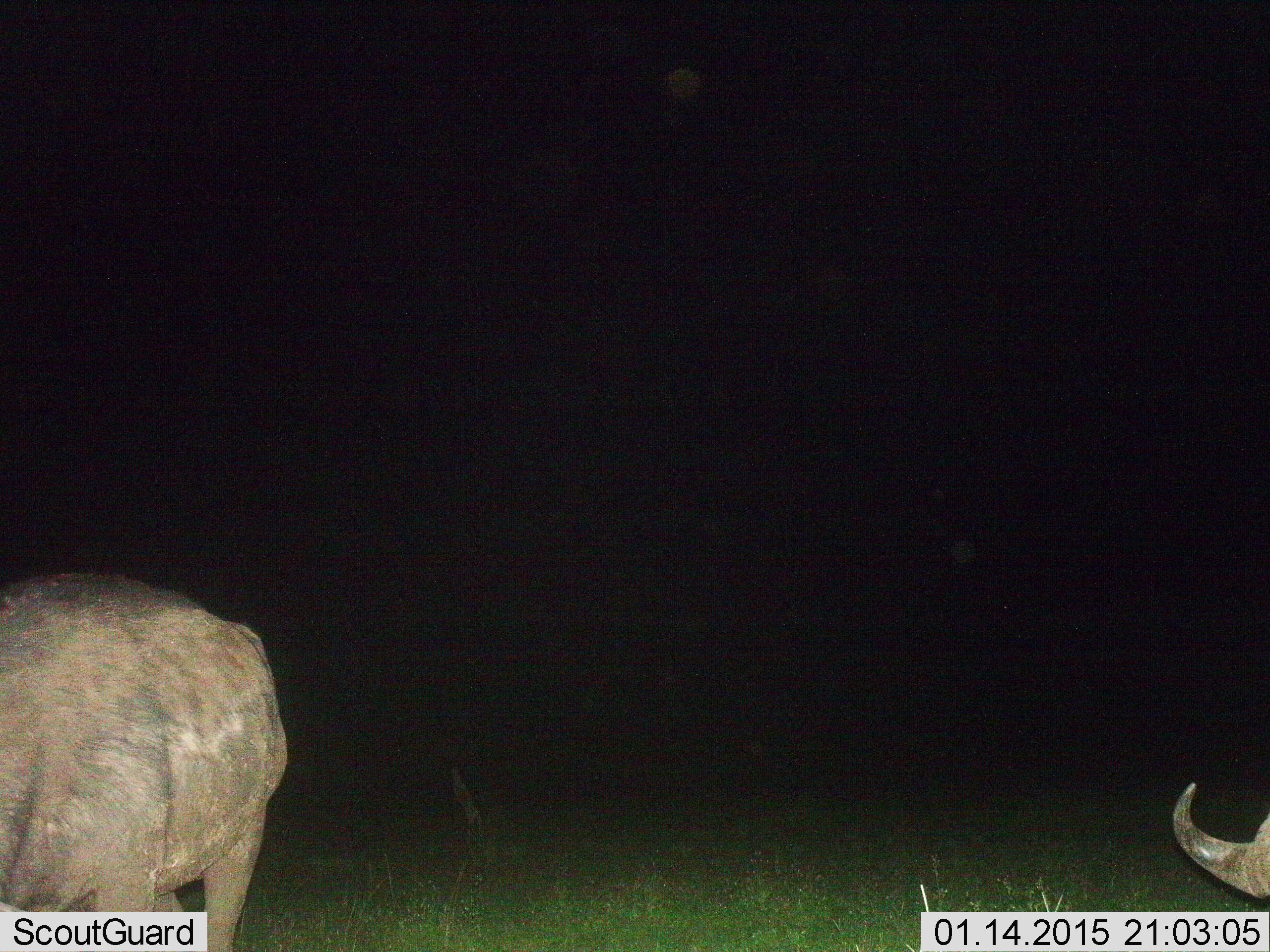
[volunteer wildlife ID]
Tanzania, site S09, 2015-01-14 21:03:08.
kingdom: Animalia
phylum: Chordata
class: Mammalia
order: Artiodactyla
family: Bovidae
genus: Syncerus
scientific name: Syncerus caffer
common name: cape buffalo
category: buffalo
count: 2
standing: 50%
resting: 0%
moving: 20%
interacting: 0%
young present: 0%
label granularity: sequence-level